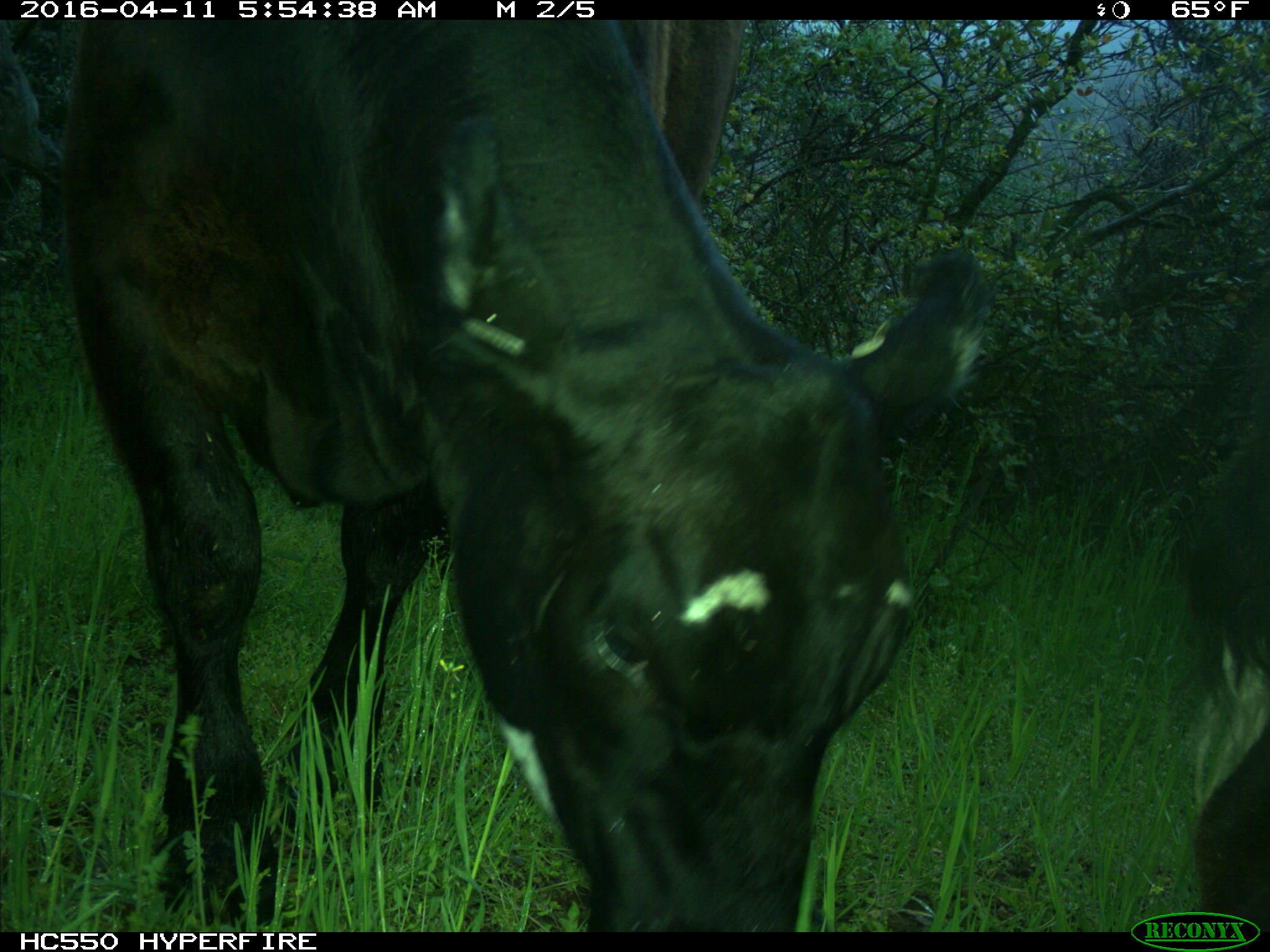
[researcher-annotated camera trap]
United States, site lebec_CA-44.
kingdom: Animalia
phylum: Chordata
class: Mammalia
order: Artiodactyla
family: Bovidae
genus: Bos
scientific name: Bos taurus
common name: domestic cow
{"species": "Bos taurus (domestic cow)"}